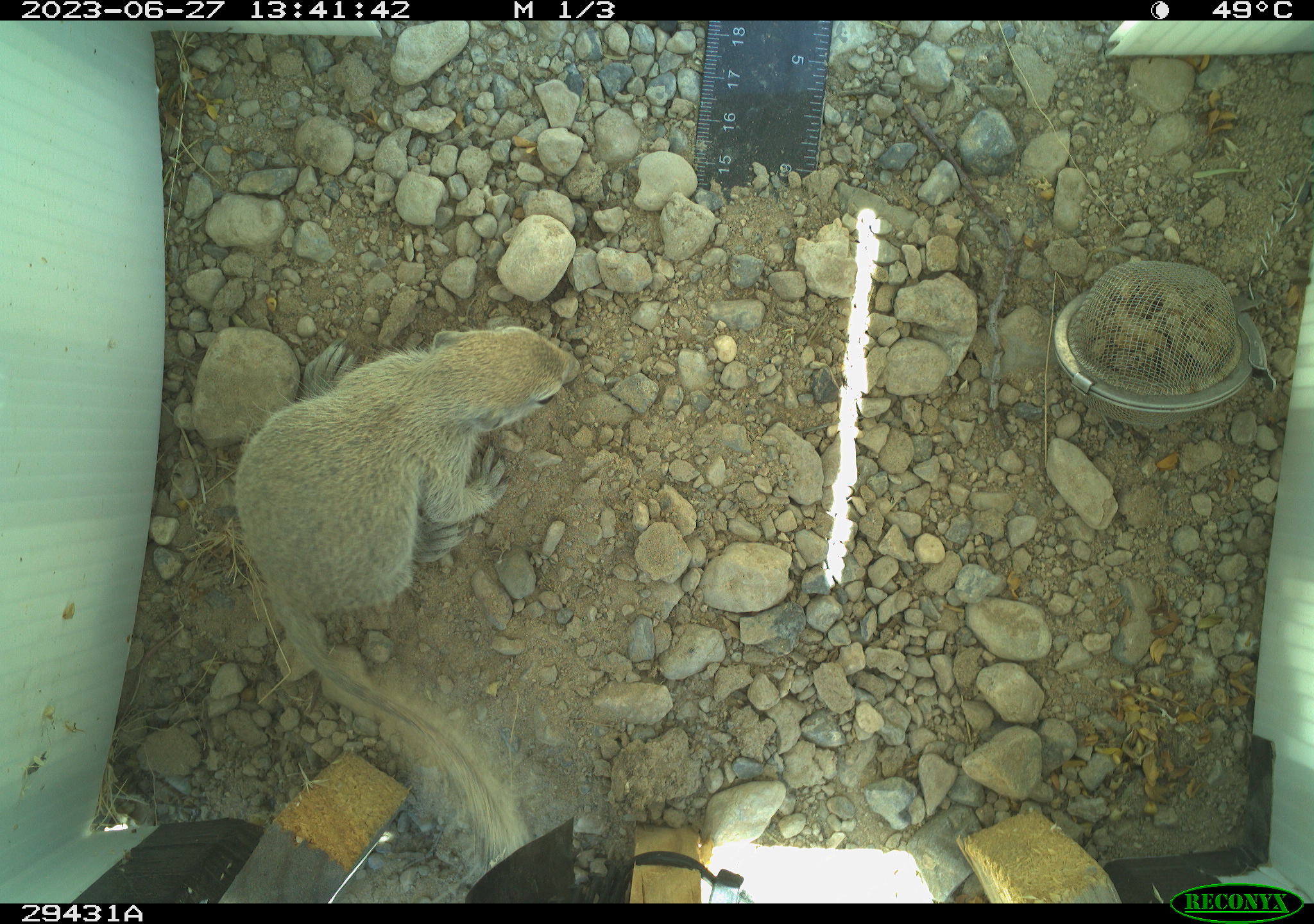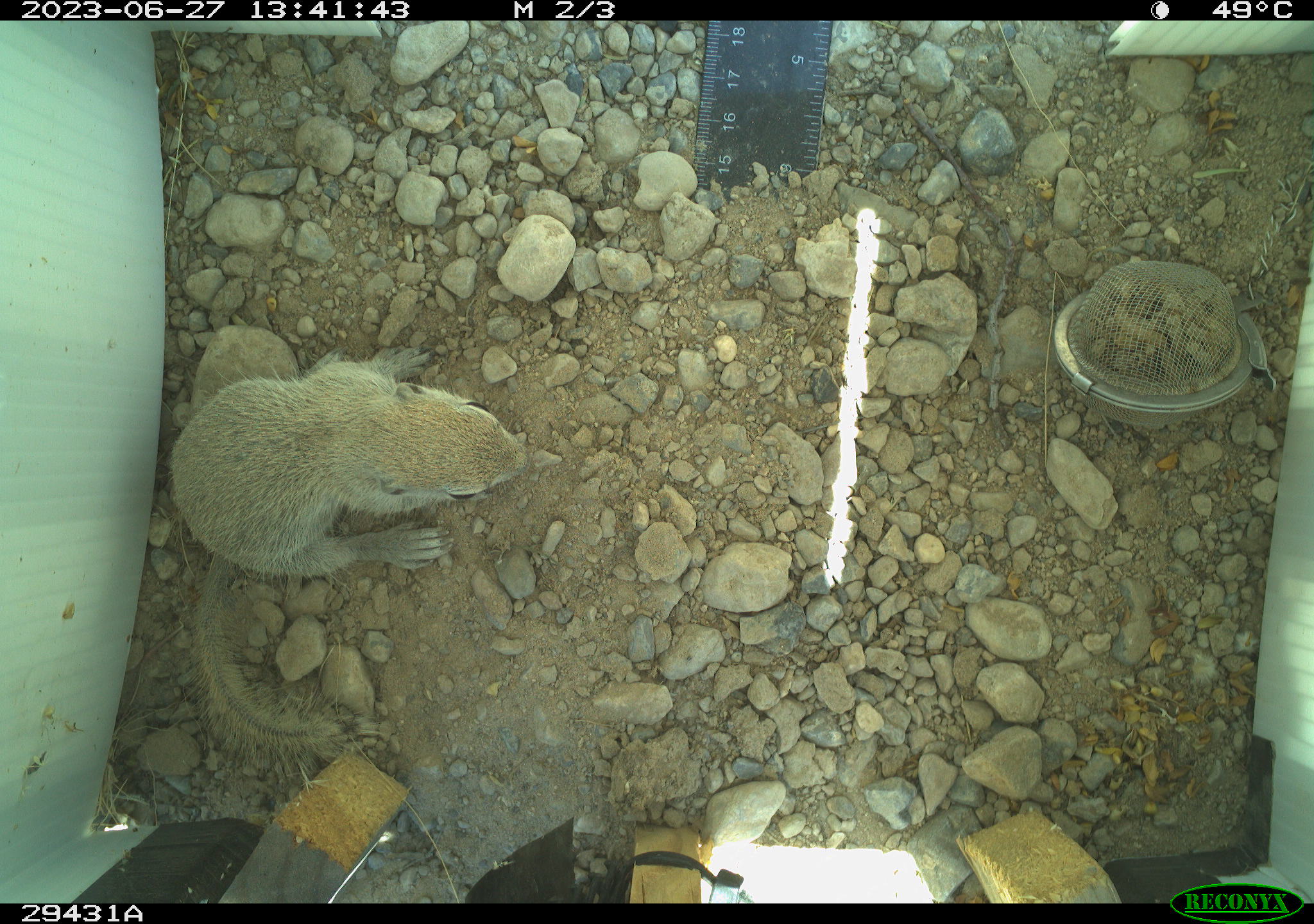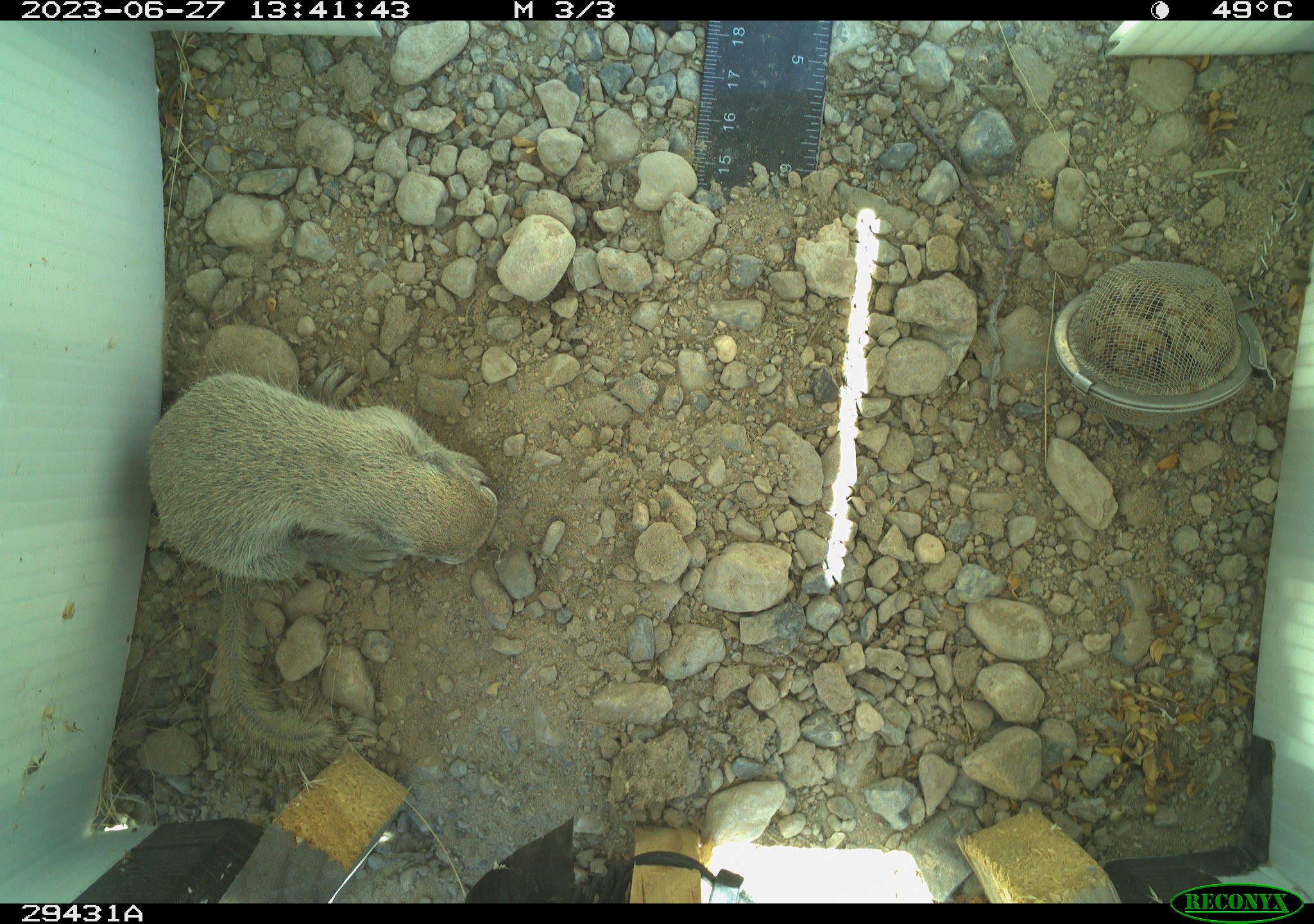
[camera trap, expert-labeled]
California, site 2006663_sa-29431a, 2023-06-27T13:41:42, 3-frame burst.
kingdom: Animalia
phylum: Chordata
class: Mammalia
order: Rodentia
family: Sciuridae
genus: Xerospermophilus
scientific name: Xerospermophilus tereticaudus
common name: round-tailed ground squirrel